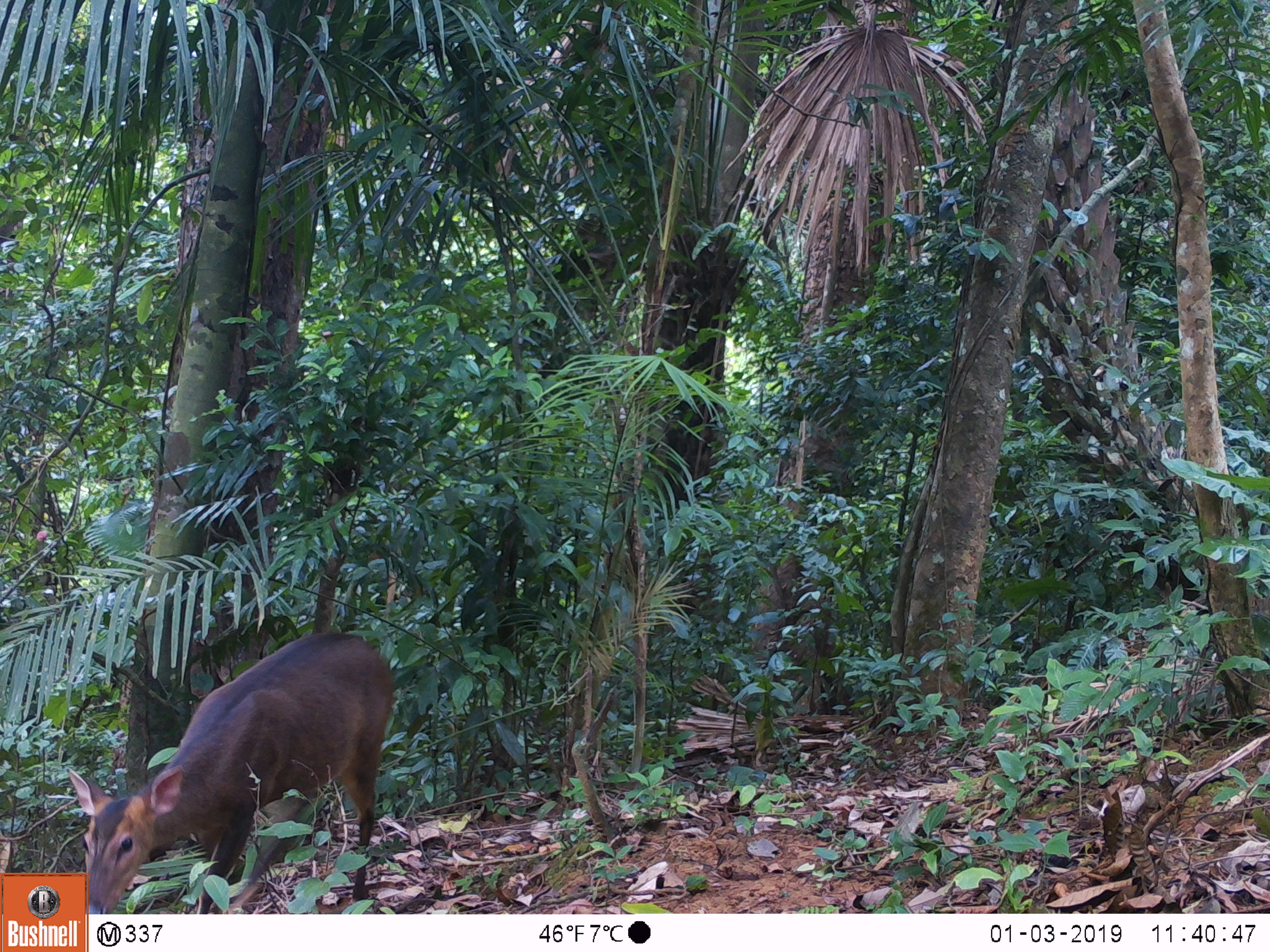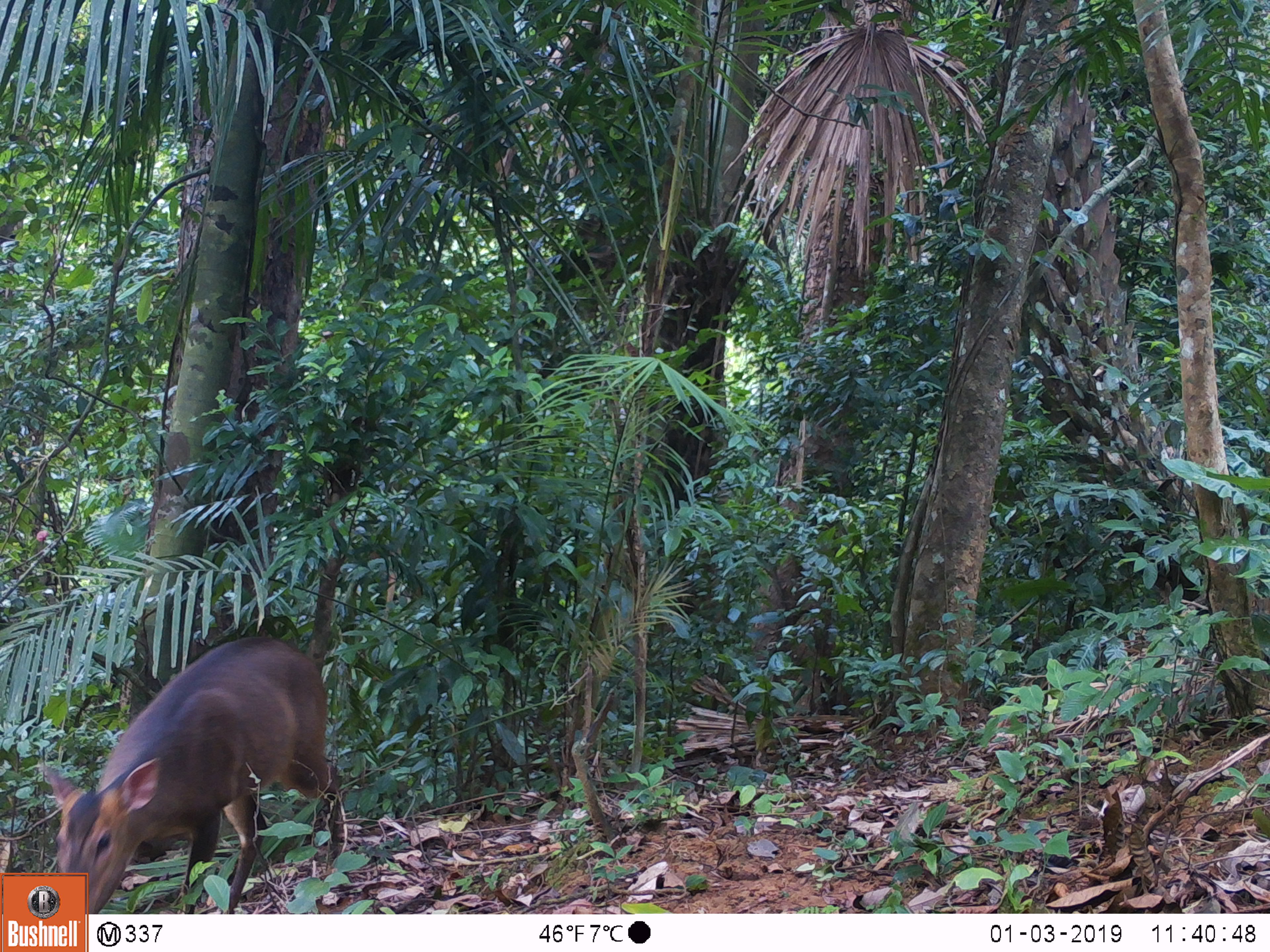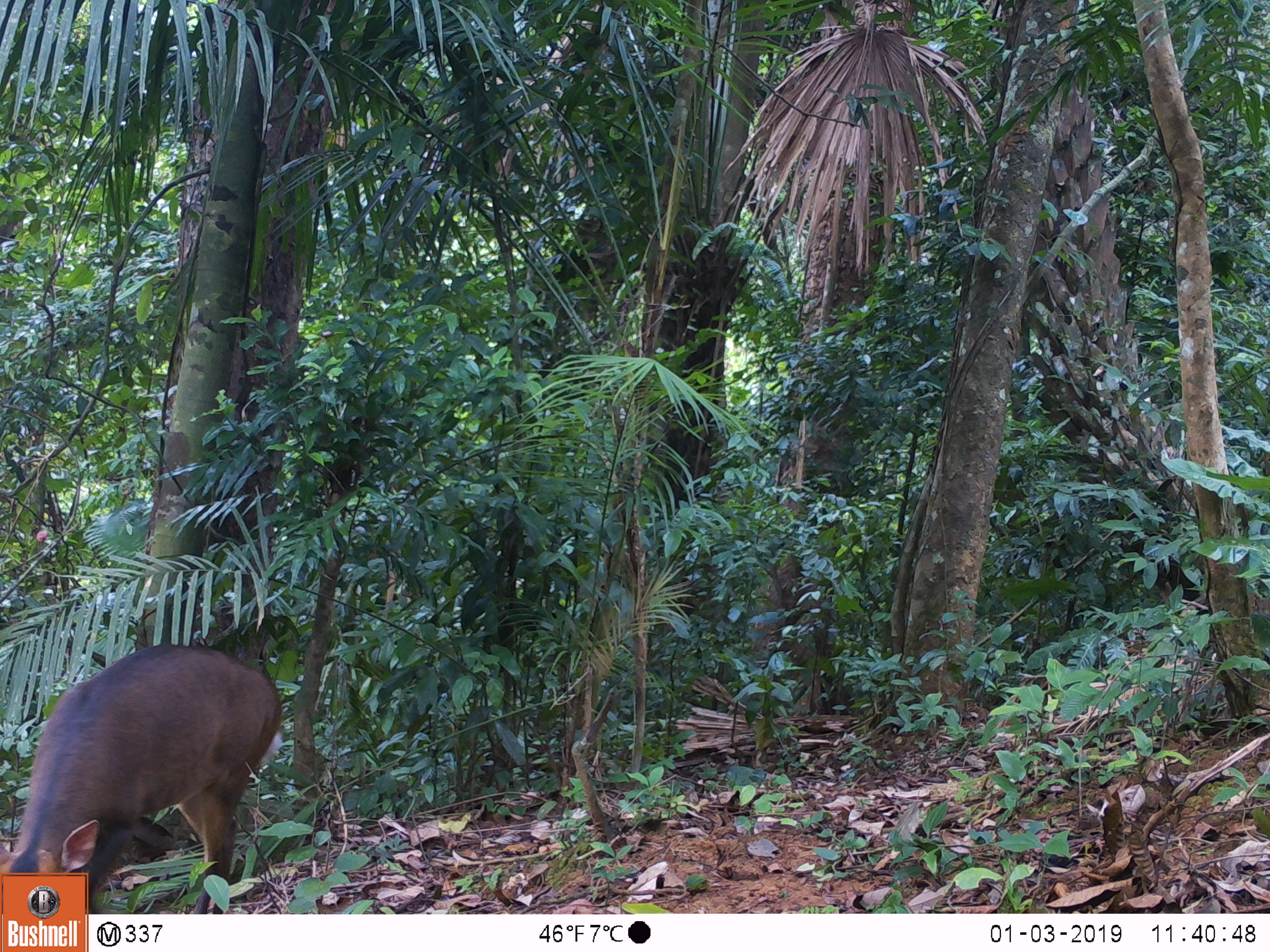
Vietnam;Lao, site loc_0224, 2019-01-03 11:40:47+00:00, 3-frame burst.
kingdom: Animalia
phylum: Chordata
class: Mammalia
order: Artiodactyla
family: Cervidae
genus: Muntiacus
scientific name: Muntiacus vuquangensis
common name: large-antlered muntjac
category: large antlered muntjac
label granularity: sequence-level